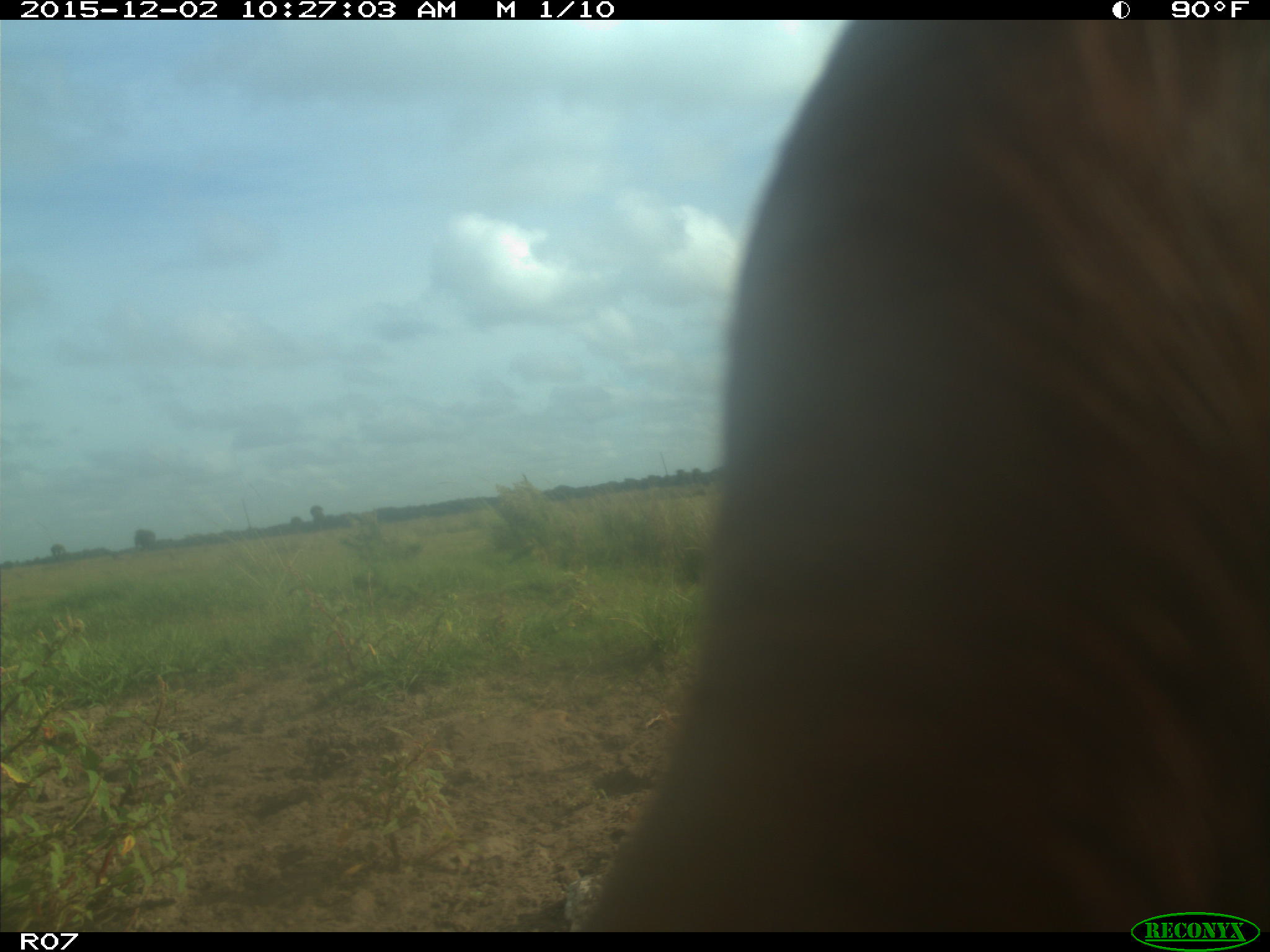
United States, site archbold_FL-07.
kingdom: Animalia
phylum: Chordata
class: Mammalia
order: Artiodactyla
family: Bovidae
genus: Bos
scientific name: Bos taurus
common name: domestic cow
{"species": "Bos taurus (domestic cow)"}